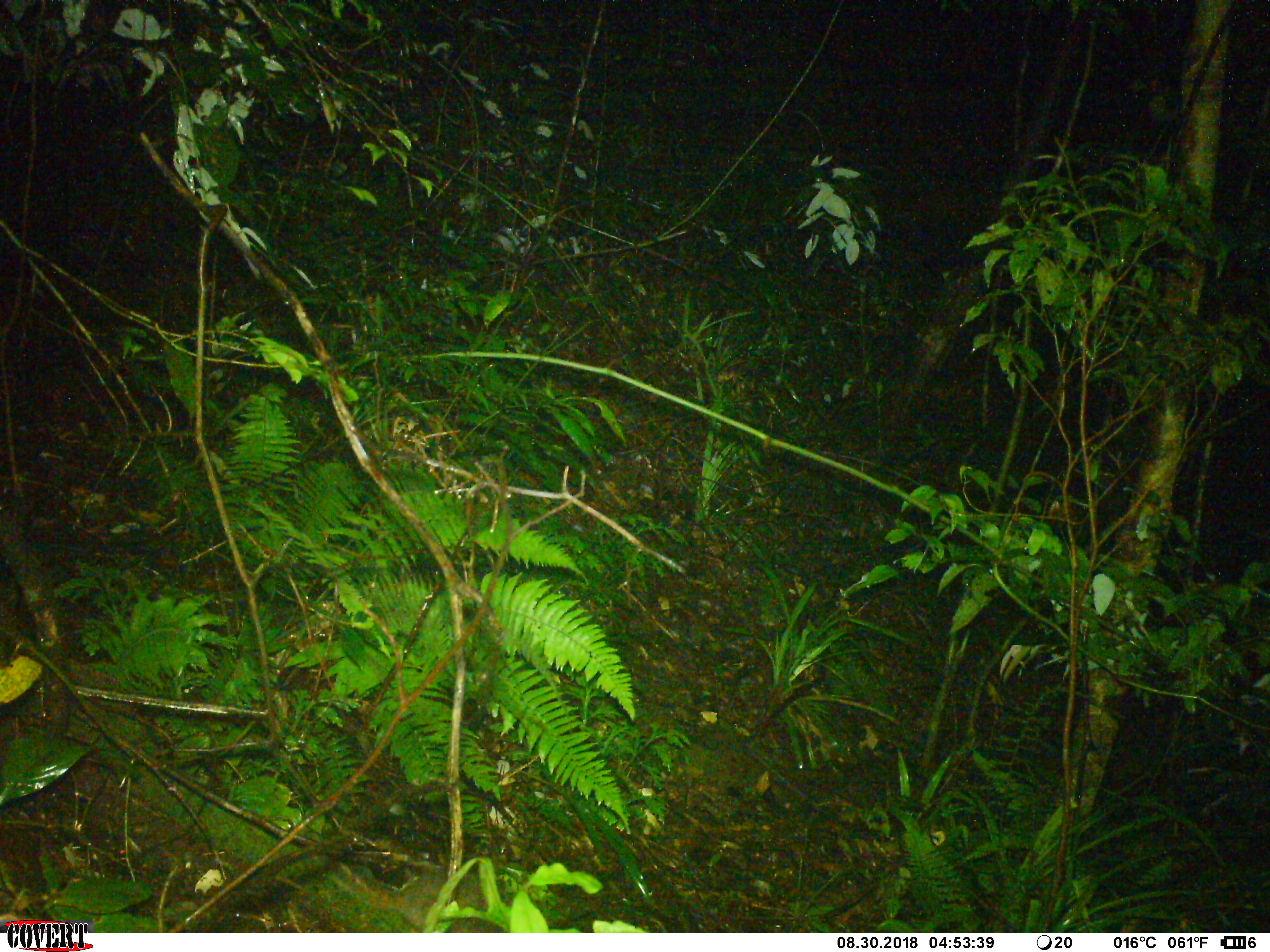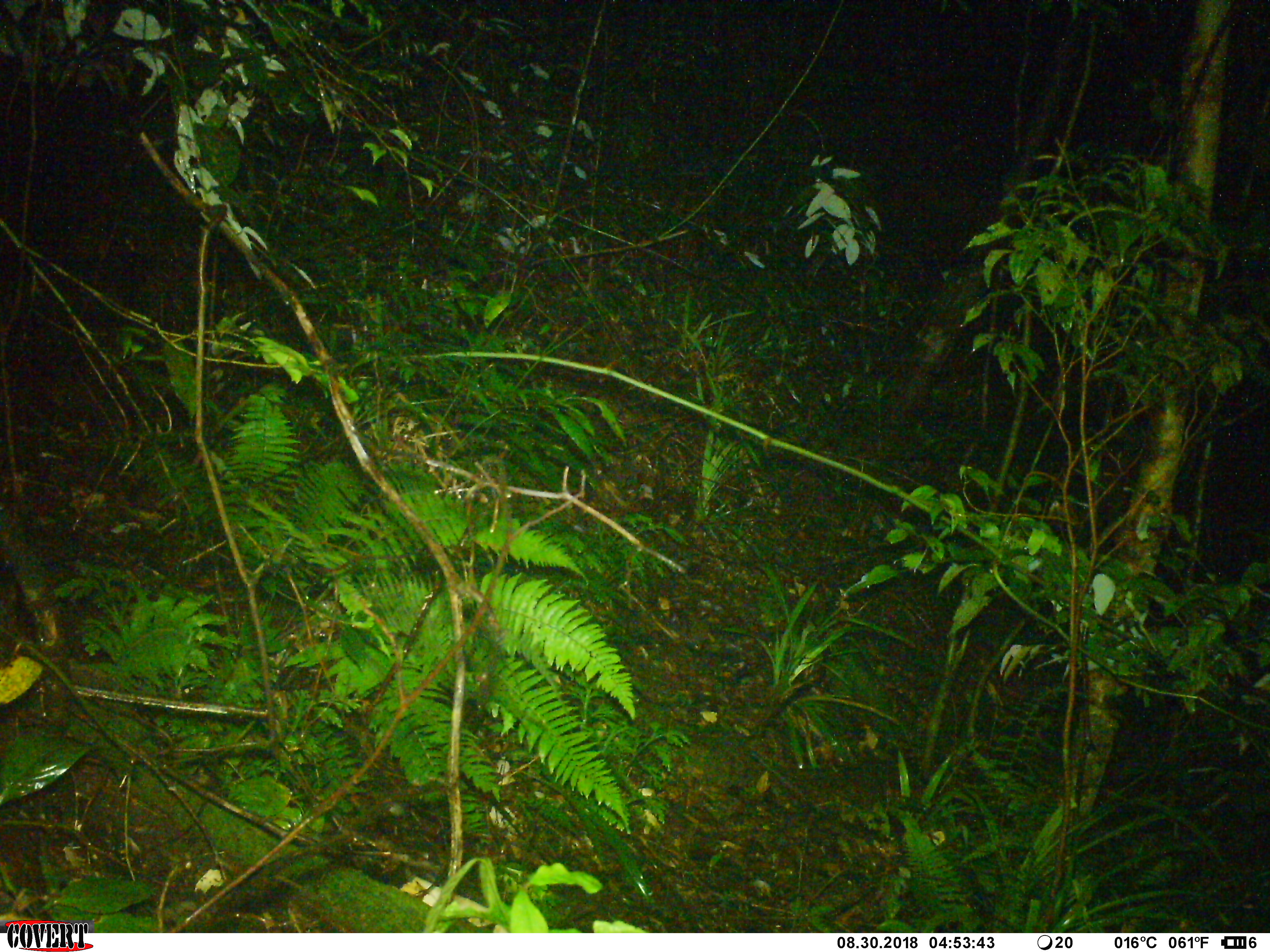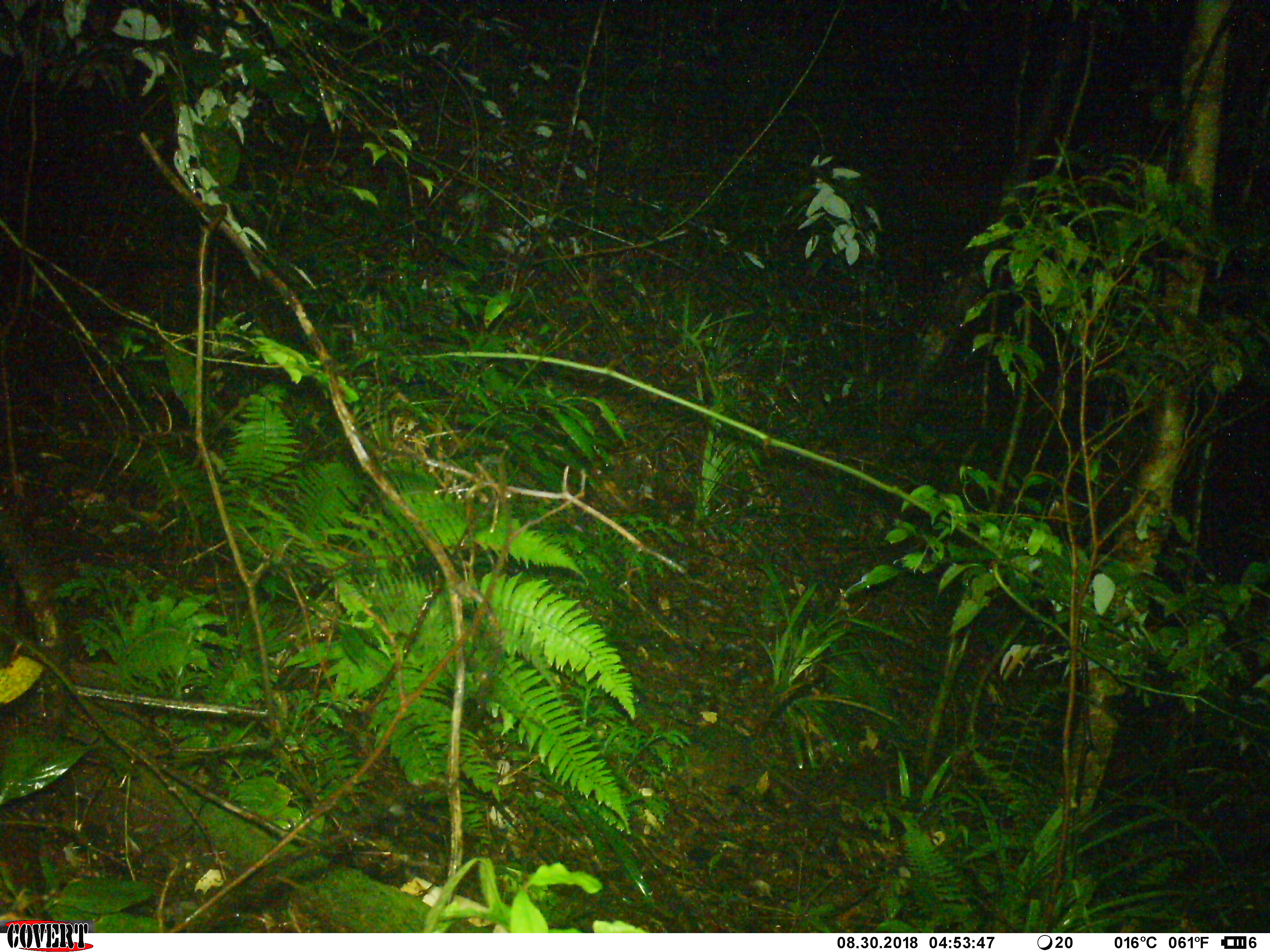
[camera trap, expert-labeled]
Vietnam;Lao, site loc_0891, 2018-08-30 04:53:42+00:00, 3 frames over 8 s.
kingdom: Animalia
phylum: Chordata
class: Mammalia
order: Rodentia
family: Sciuridae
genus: Dremomys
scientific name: Dremomys rufigenis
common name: red-cheeked squirrel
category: red cheeked squirrel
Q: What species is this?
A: Red cheeked squirrel (red-cheeked squirrel) (Dremomys rufigenis).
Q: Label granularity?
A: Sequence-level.